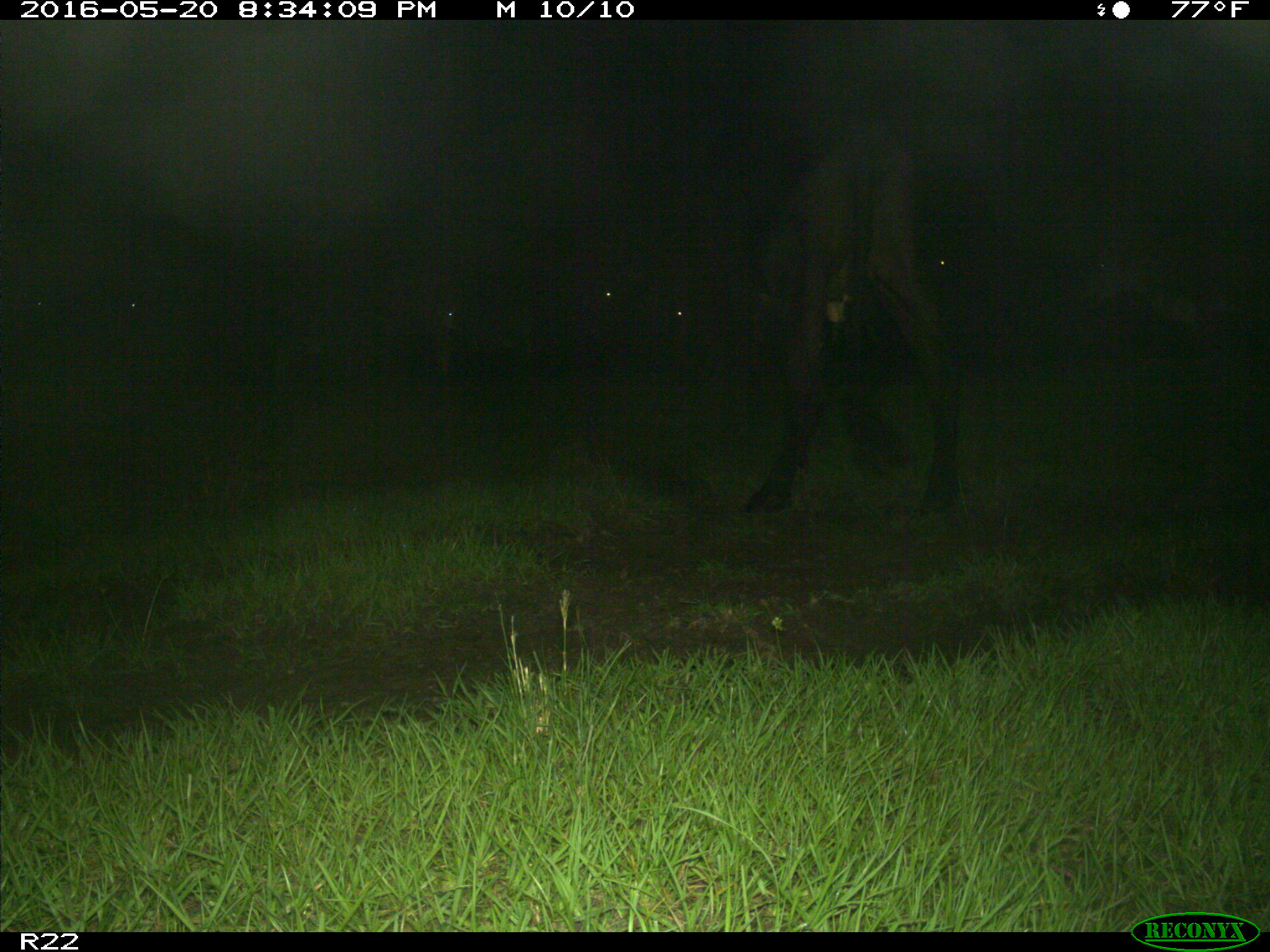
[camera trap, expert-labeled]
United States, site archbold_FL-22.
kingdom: Animalia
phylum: Chordata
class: Mammalia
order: Artiodactyla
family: Bovidae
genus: Bos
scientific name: Bos taurus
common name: domestic cow